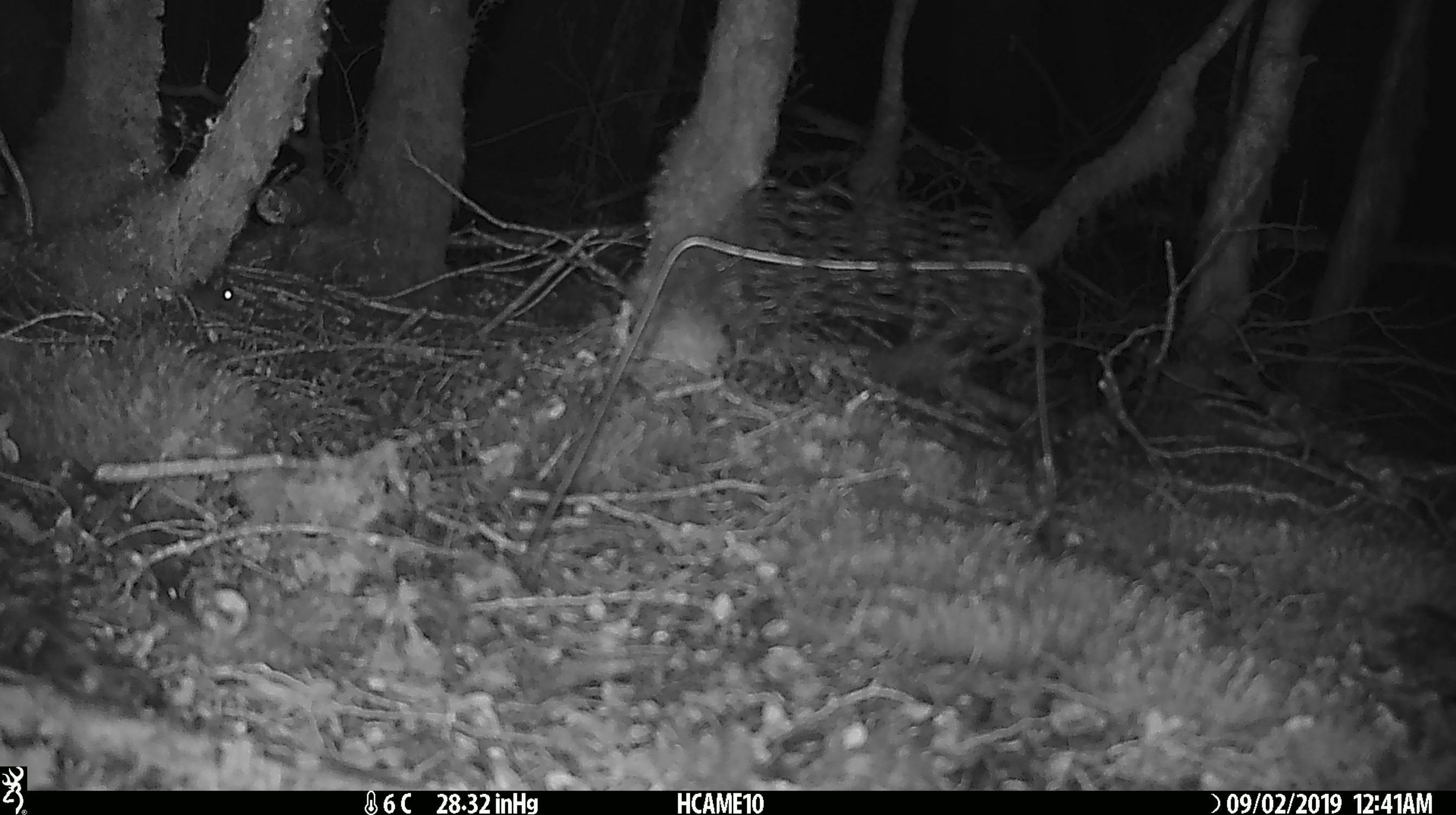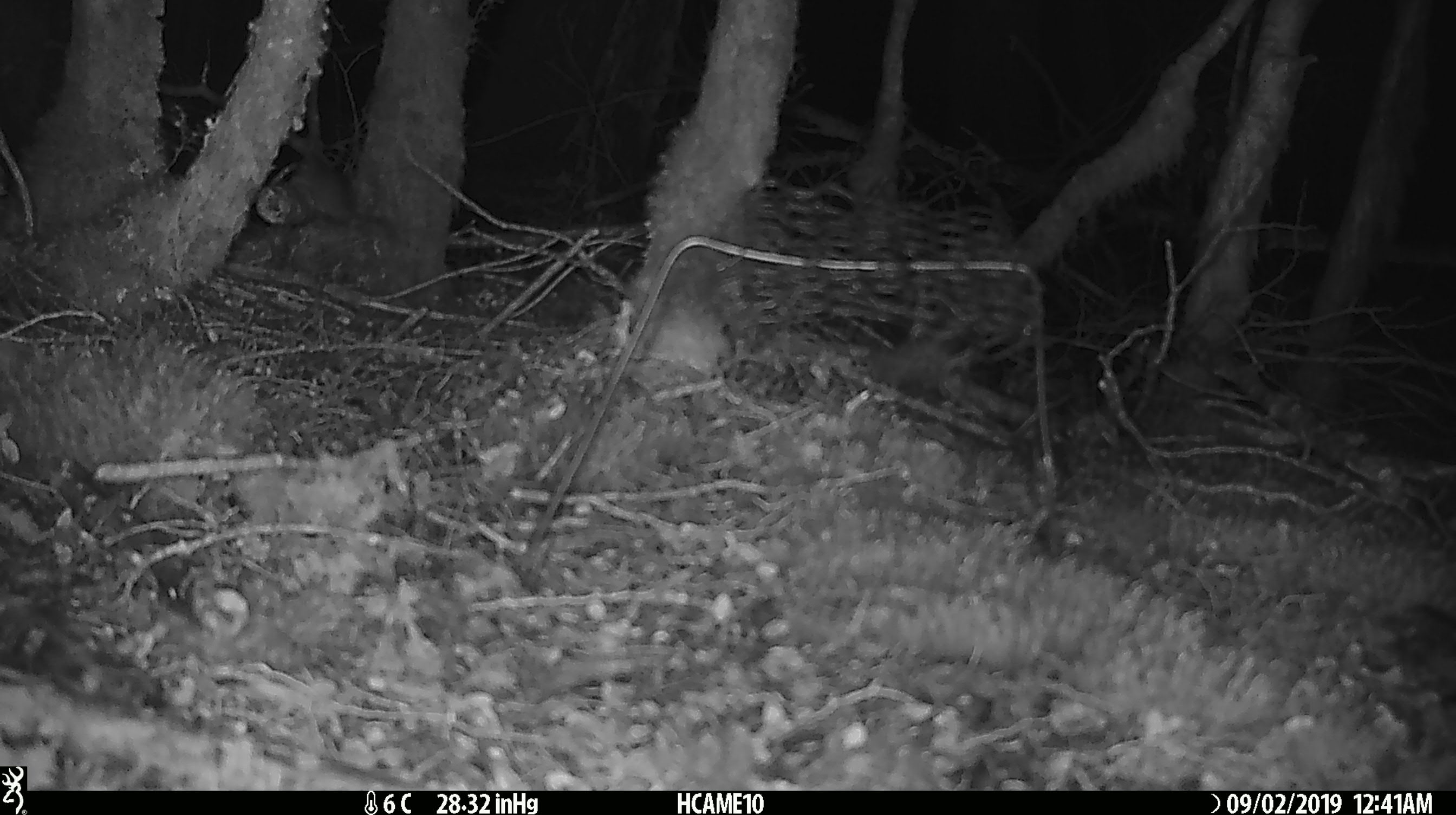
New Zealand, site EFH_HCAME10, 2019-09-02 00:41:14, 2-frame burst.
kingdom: Animalia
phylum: Chordata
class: Mammalia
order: Rodentia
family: Muridae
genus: Mus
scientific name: Mus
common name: mouse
Mouse (Mus).